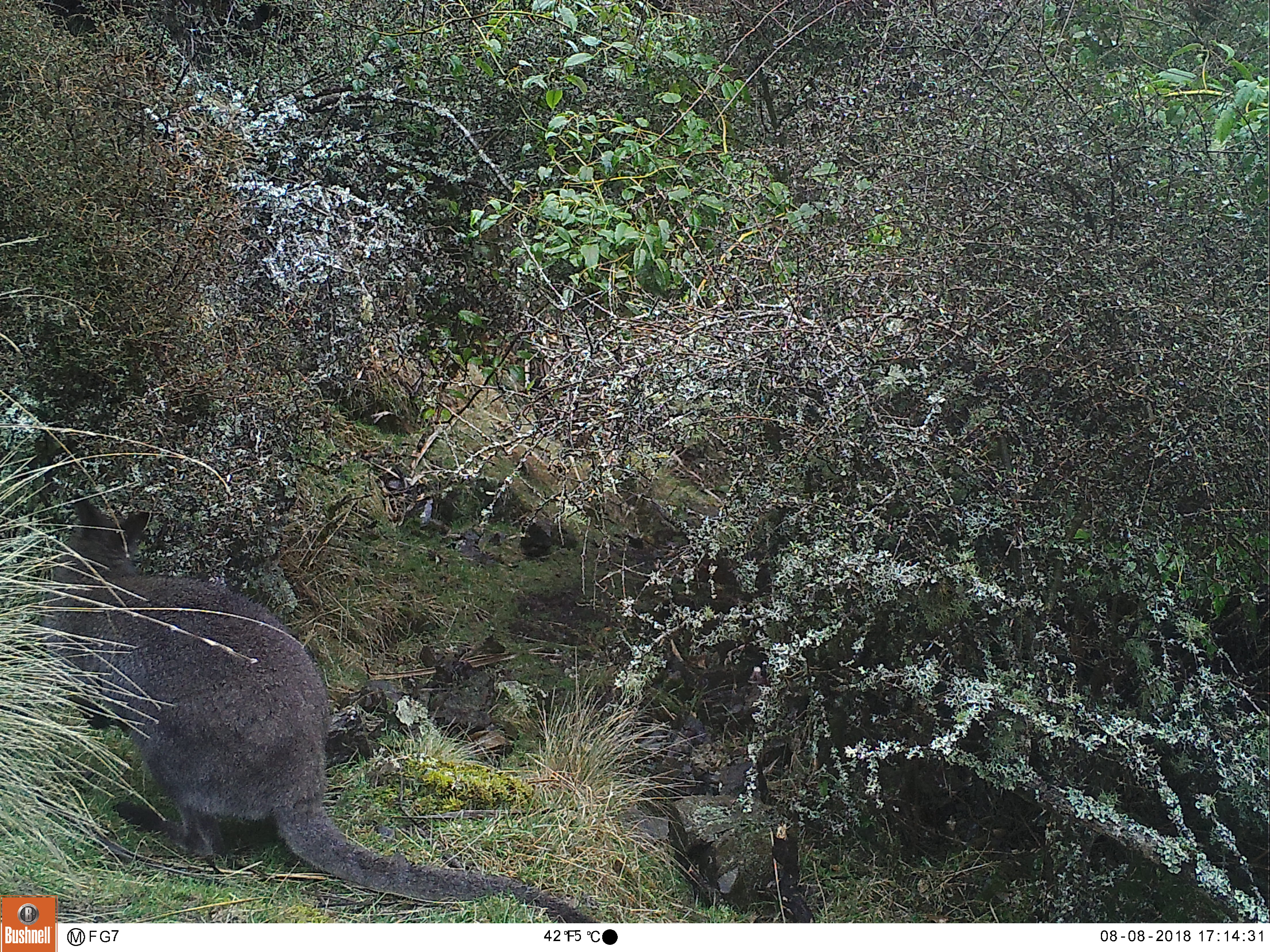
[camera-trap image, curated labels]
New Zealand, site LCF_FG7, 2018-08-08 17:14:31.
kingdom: Animalia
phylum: Chordata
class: Mammalia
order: Diprotodontia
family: Macropodidae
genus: Notamacropus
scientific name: Notamacropus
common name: wallaby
Wallaby (Notamacropus).